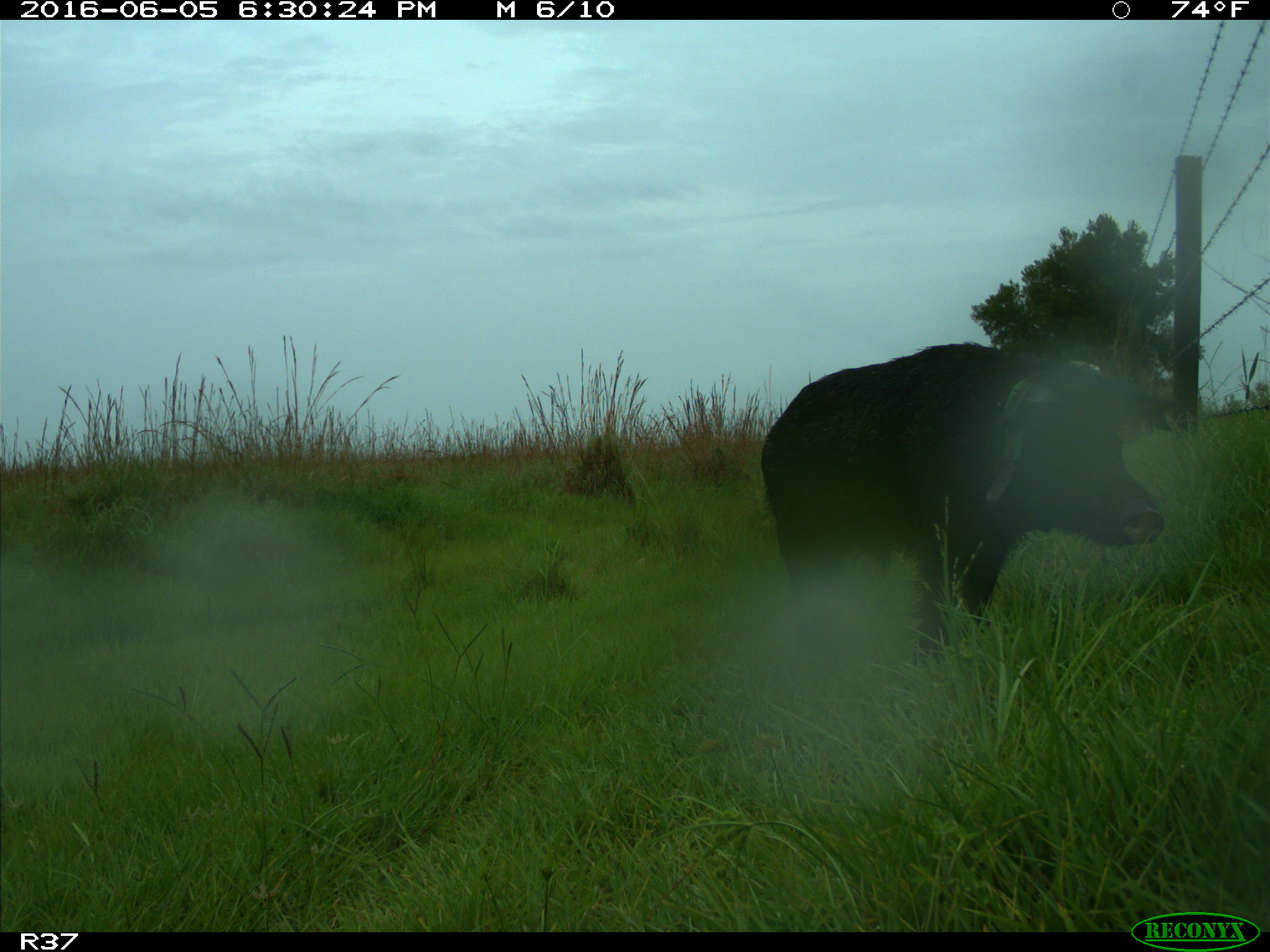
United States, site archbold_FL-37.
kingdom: Animalia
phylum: Chordata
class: Mammalia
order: Artiodactyla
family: Suidae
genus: Sus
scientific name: Sus scrofa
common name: wild boar